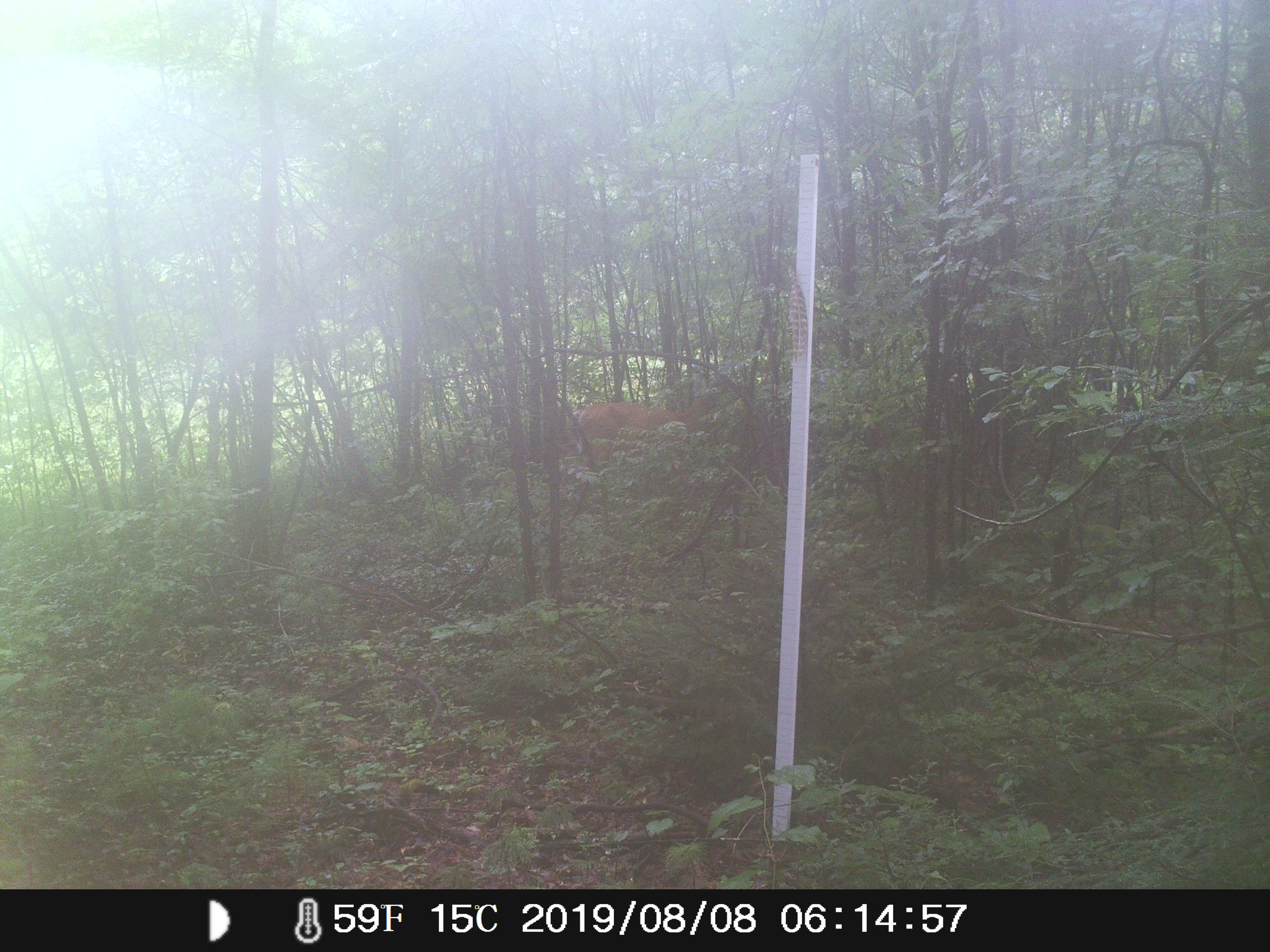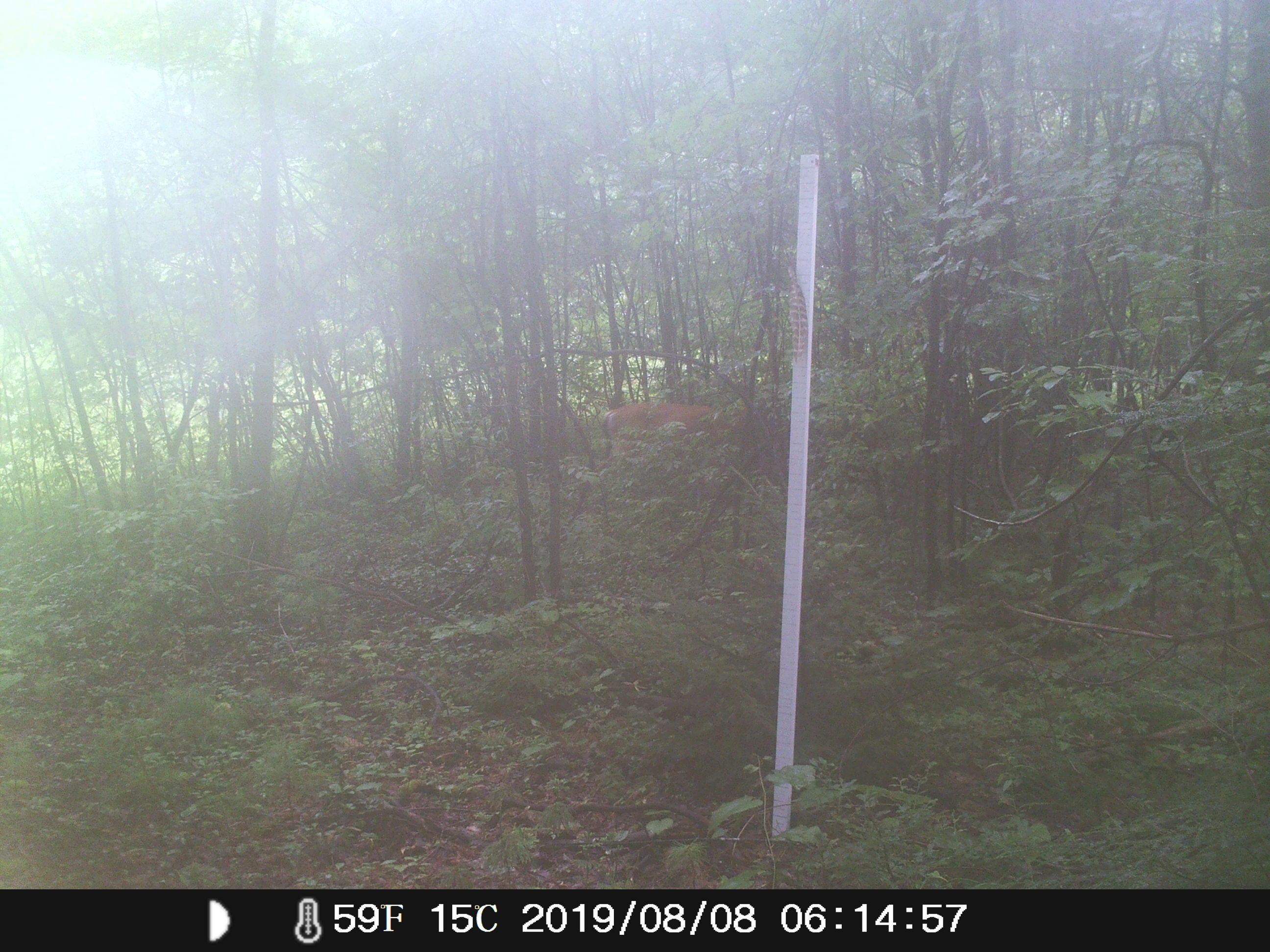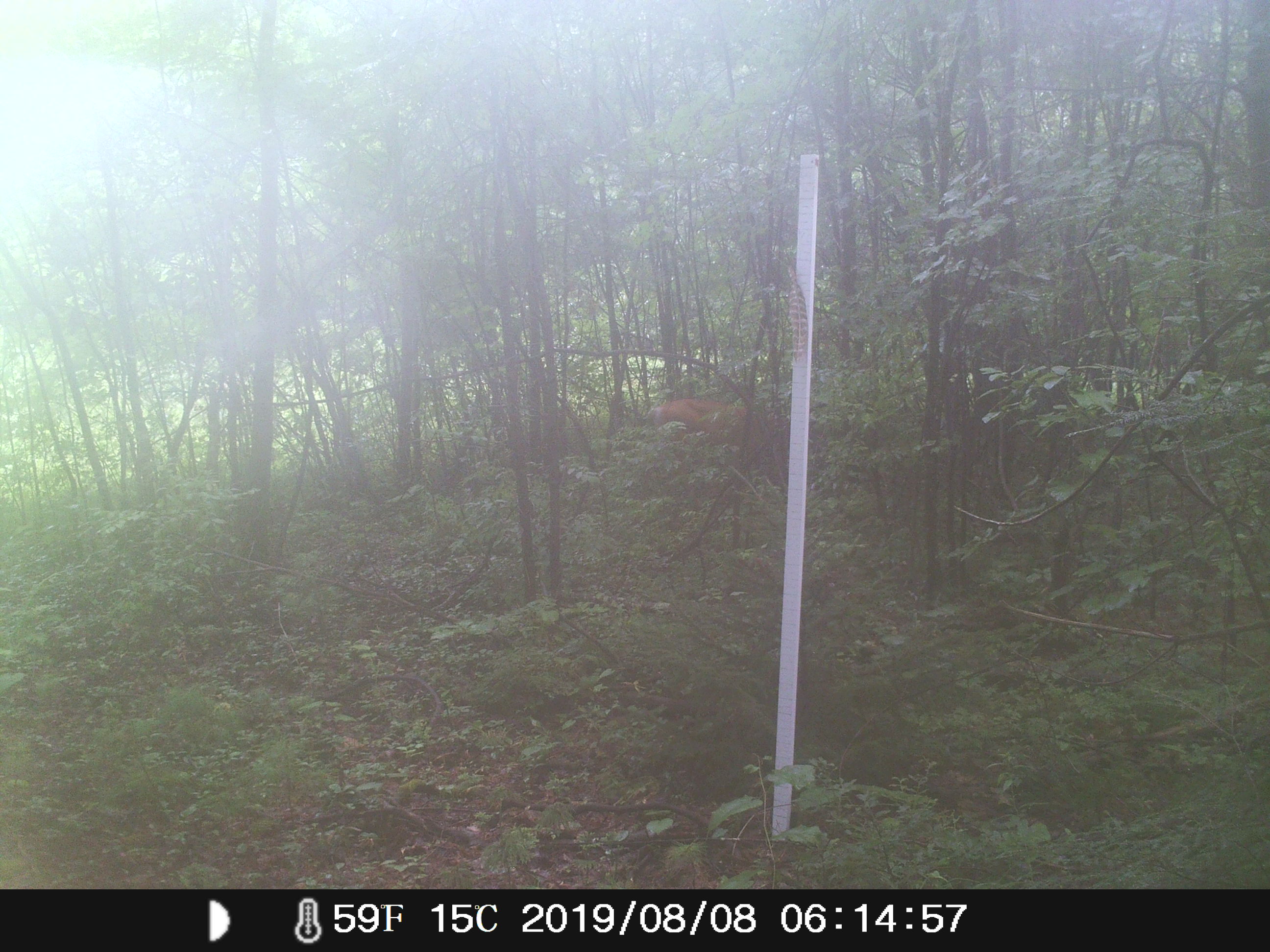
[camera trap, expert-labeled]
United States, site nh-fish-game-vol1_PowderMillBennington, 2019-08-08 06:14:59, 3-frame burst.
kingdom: Animalia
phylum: Chordata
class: Mammalia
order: Artiodactyla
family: Cervidae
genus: Odocoileus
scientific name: Odocoileus virginianus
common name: white-tailed deer